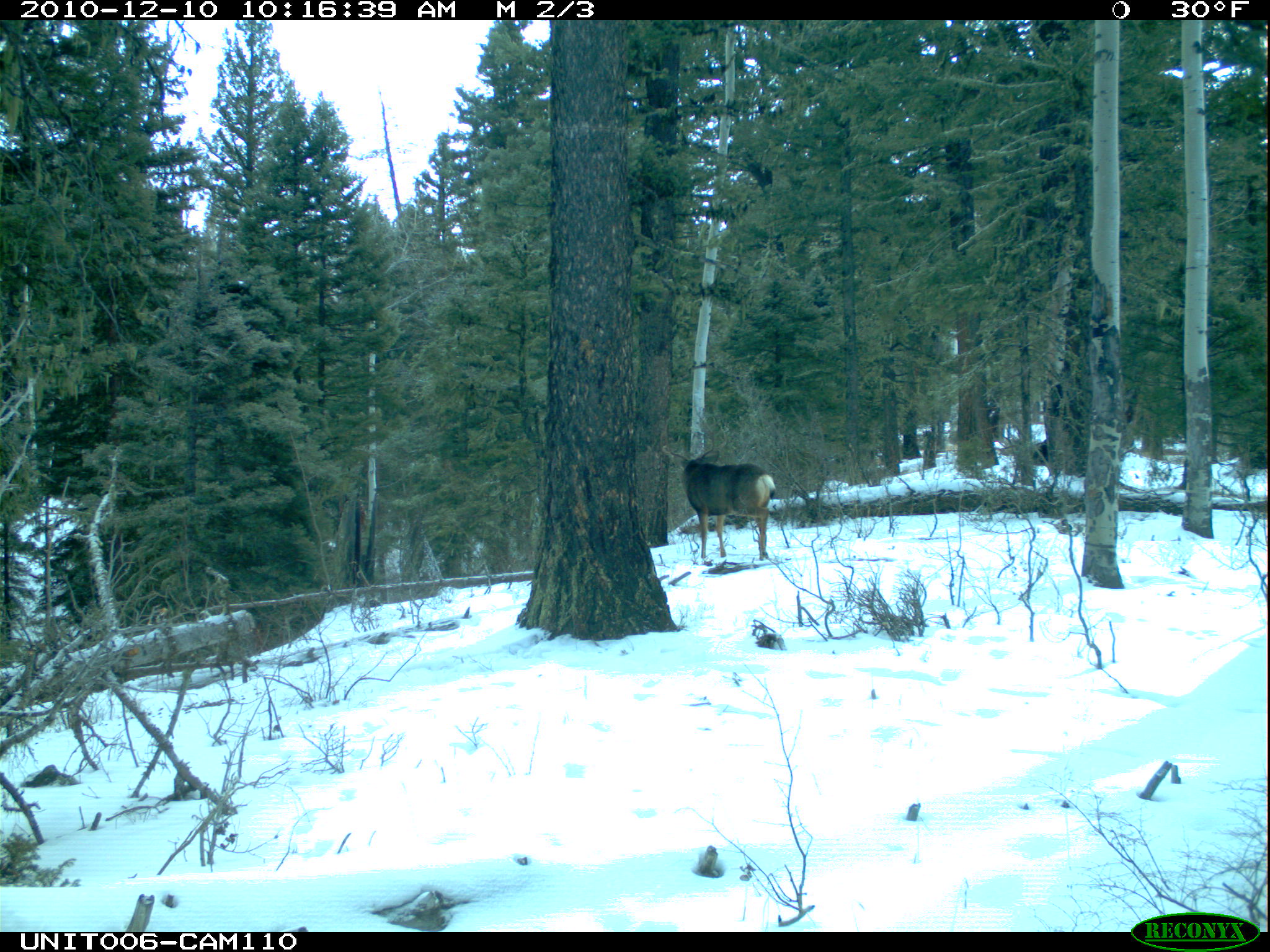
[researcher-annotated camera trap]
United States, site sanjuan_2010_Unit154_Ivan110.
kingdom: Animalia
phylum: Chordata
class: Mammalia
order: Artiodactyla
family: Cervidae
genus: Odocoileus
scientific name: Odocoileus hemionus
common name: mule deer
Odocoileus hemionus (mule deer).